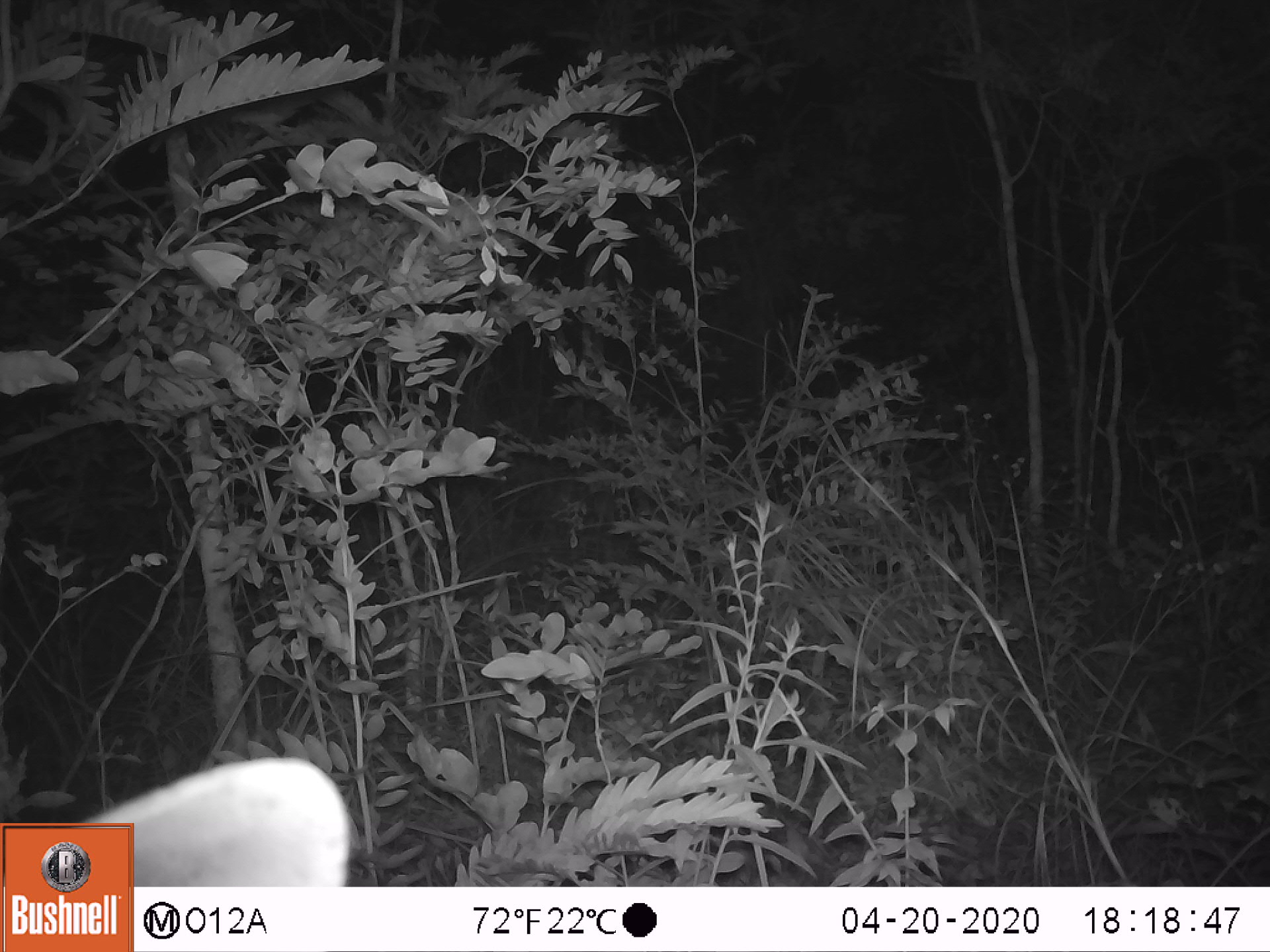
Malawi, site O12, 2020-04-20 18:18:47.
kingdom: Animalia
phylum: Chordata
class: Mammalia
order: Artiodactyla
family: Bovidae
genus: Tragelaphus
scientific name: Tragelaphus sylvaticus sylvaticus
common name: cape bushbuck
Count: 1.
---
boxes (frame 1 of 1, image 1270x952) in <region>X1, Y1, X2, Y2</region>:
cape bushbuck: <region>143, 748, 373, 874</region>